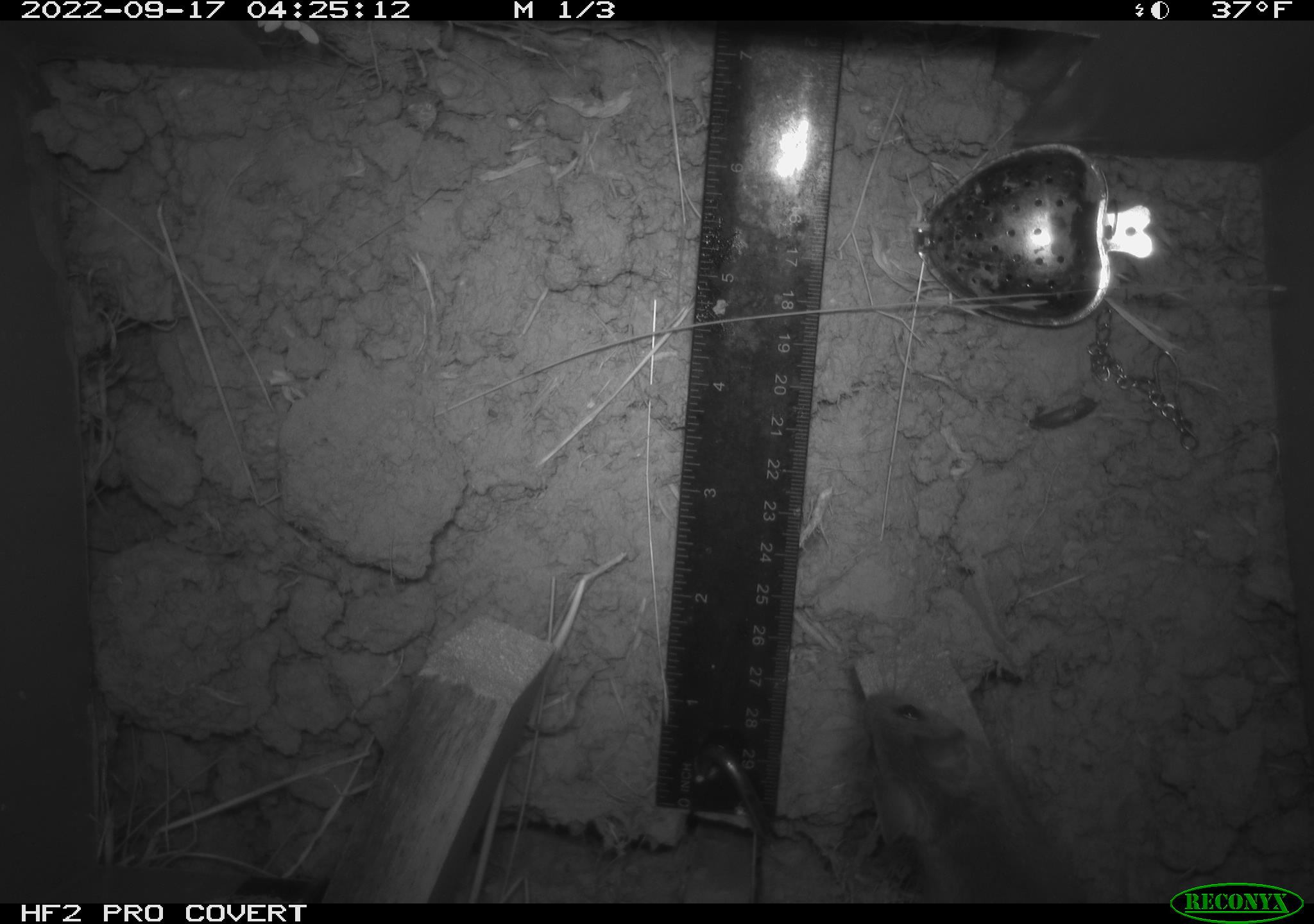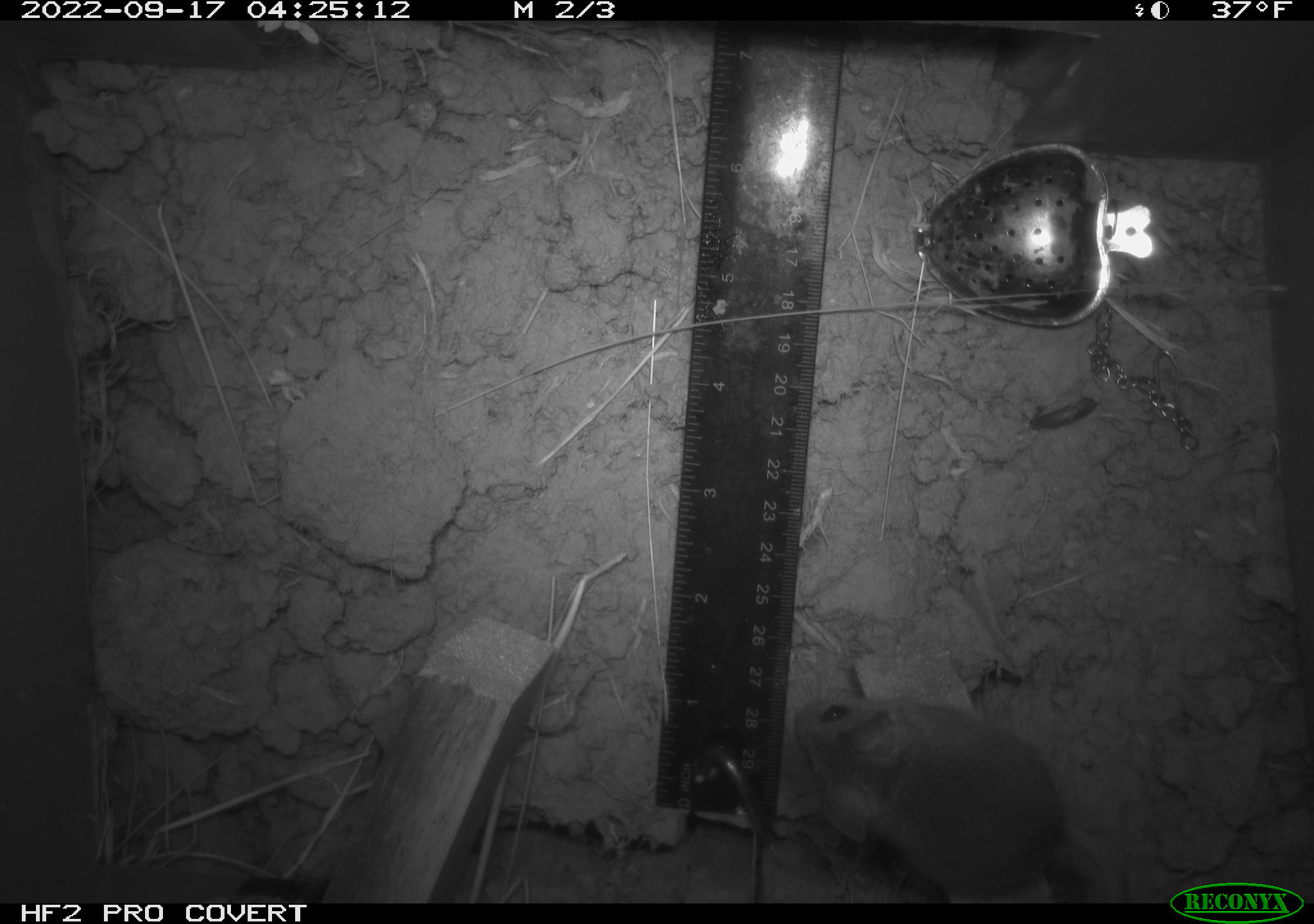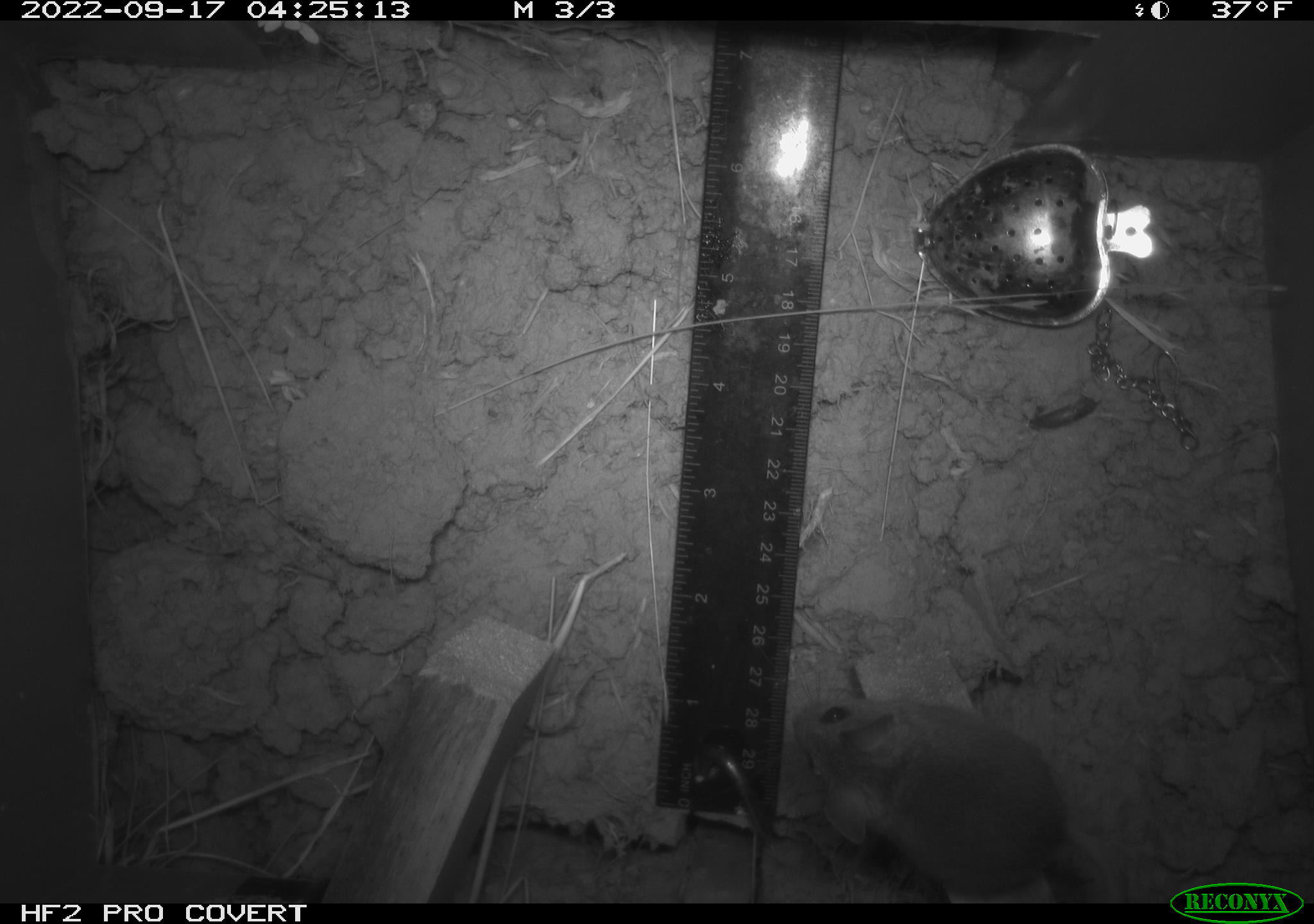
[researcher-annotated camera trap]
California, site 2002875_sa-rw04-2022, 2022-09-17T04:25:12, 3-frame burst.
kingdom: Animalia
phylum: Chordata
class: Mammalia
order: Rodentia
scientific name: Rodentia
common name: mouse species